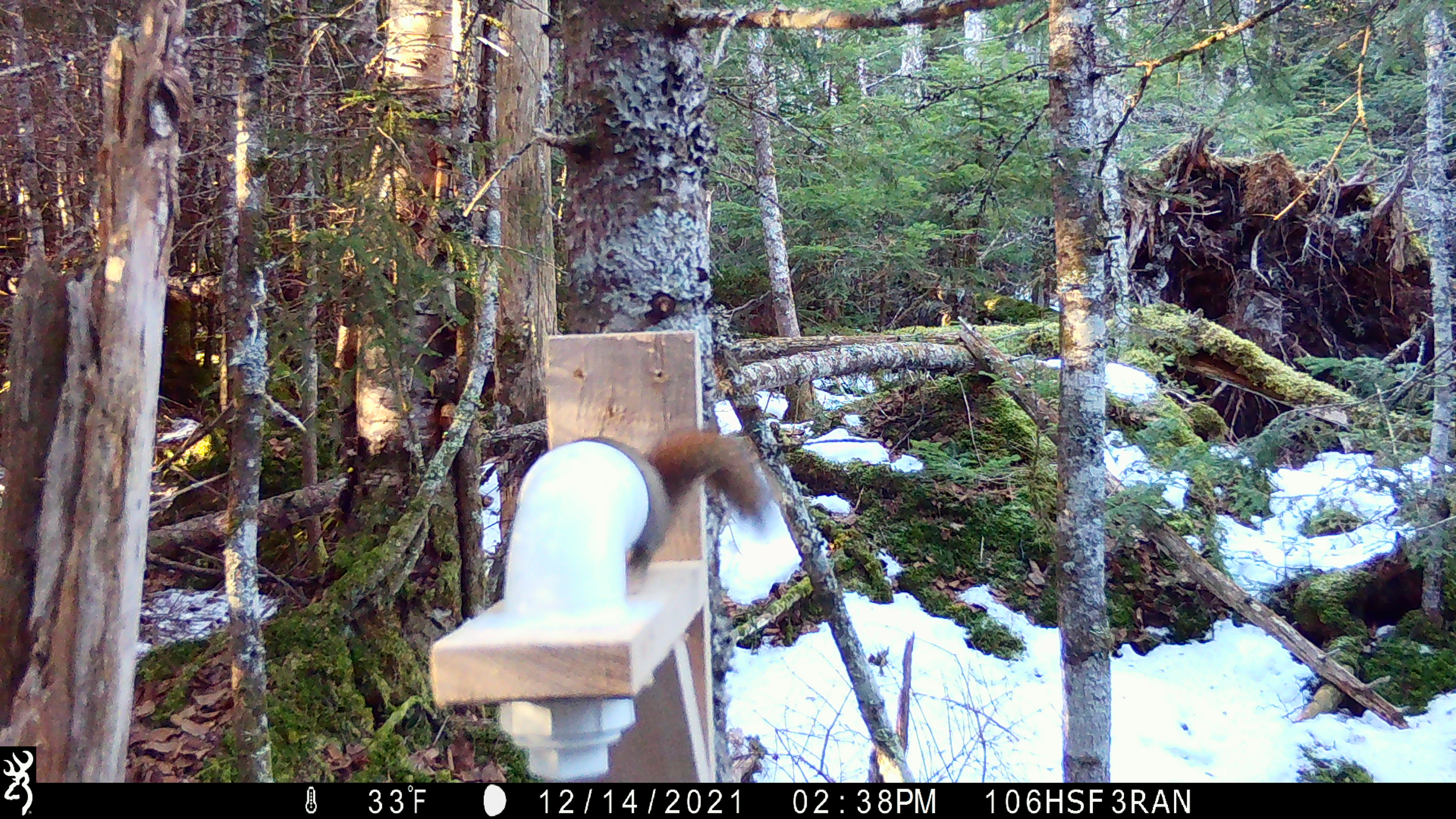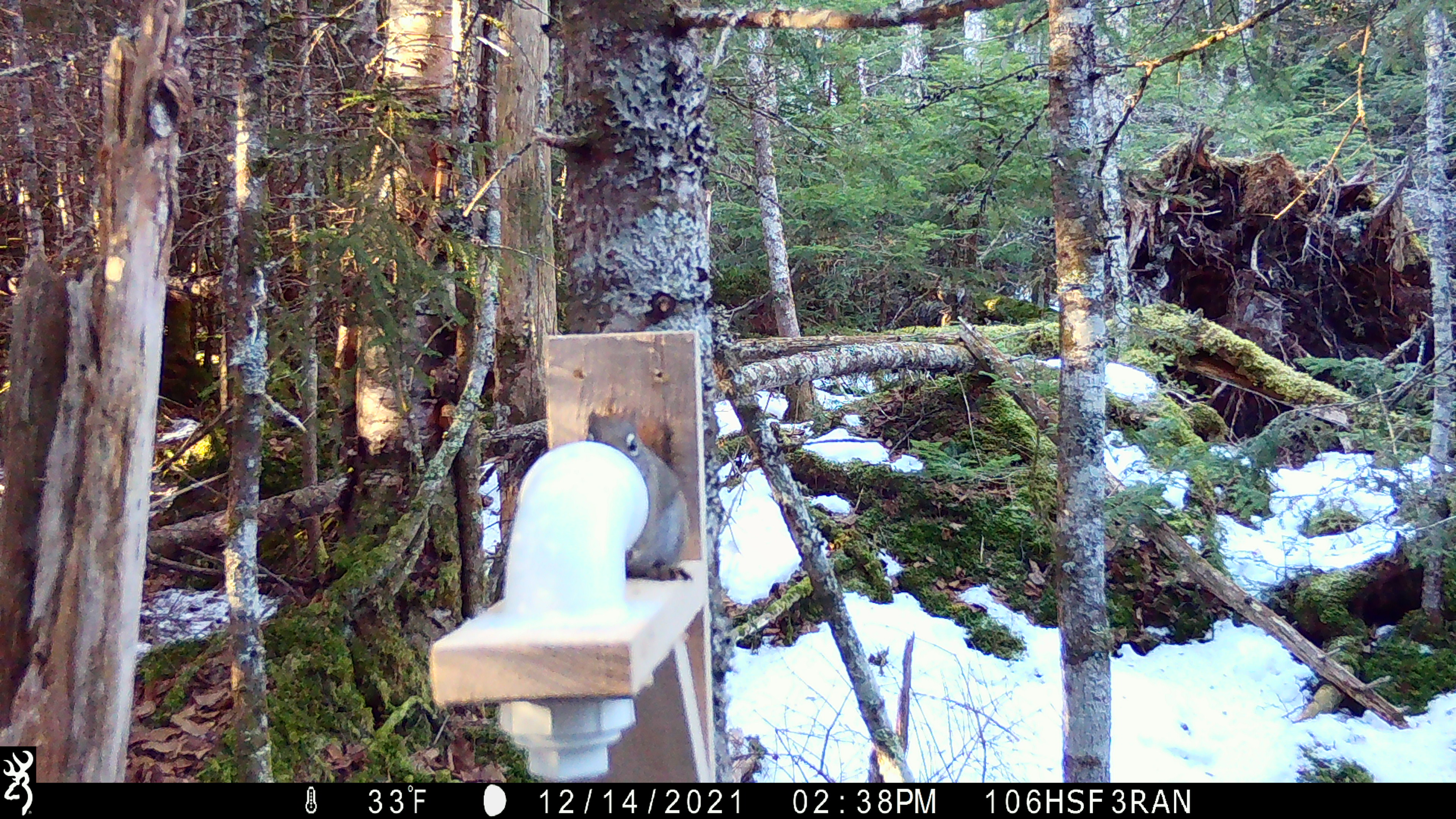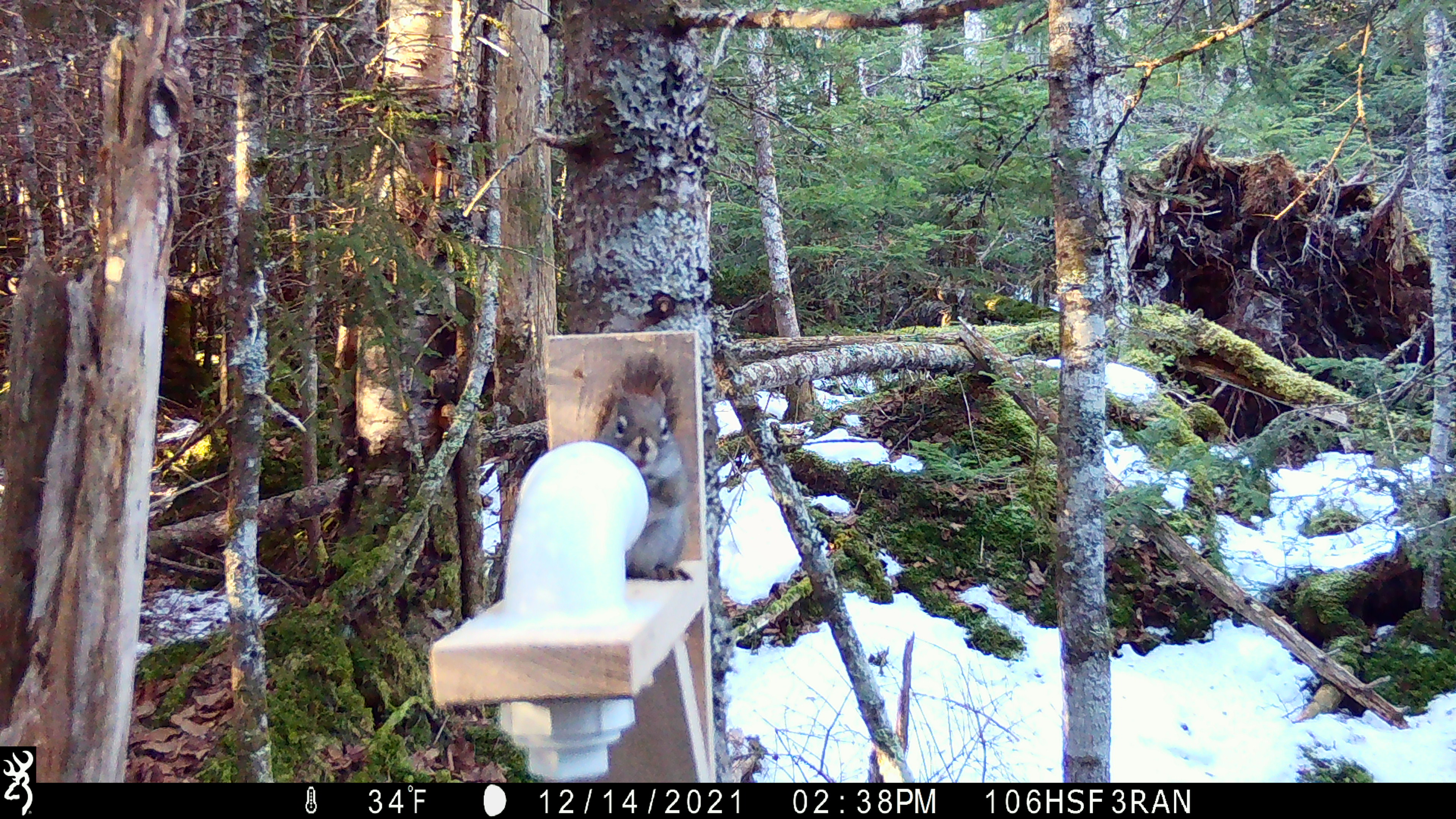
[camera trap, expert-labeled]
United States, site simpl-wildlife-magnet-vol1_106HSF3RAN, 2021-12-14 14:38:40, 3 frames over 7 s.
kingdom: Animalia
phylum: Chordata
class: Mammalia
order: Rodentia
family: Sciuridae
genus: Tamiasciurus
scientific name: Tamiasciurus hudsonicus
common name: red squirrel